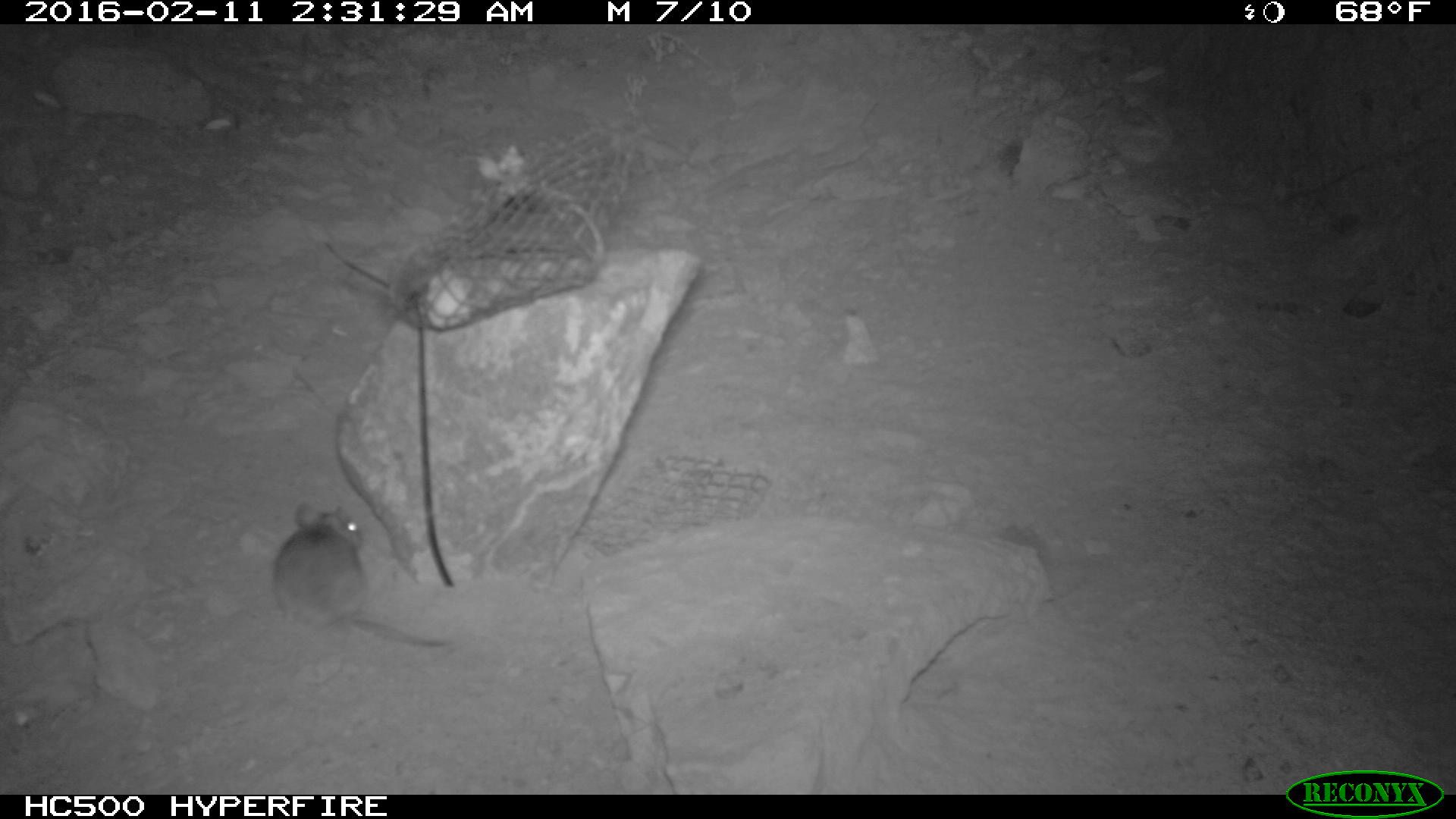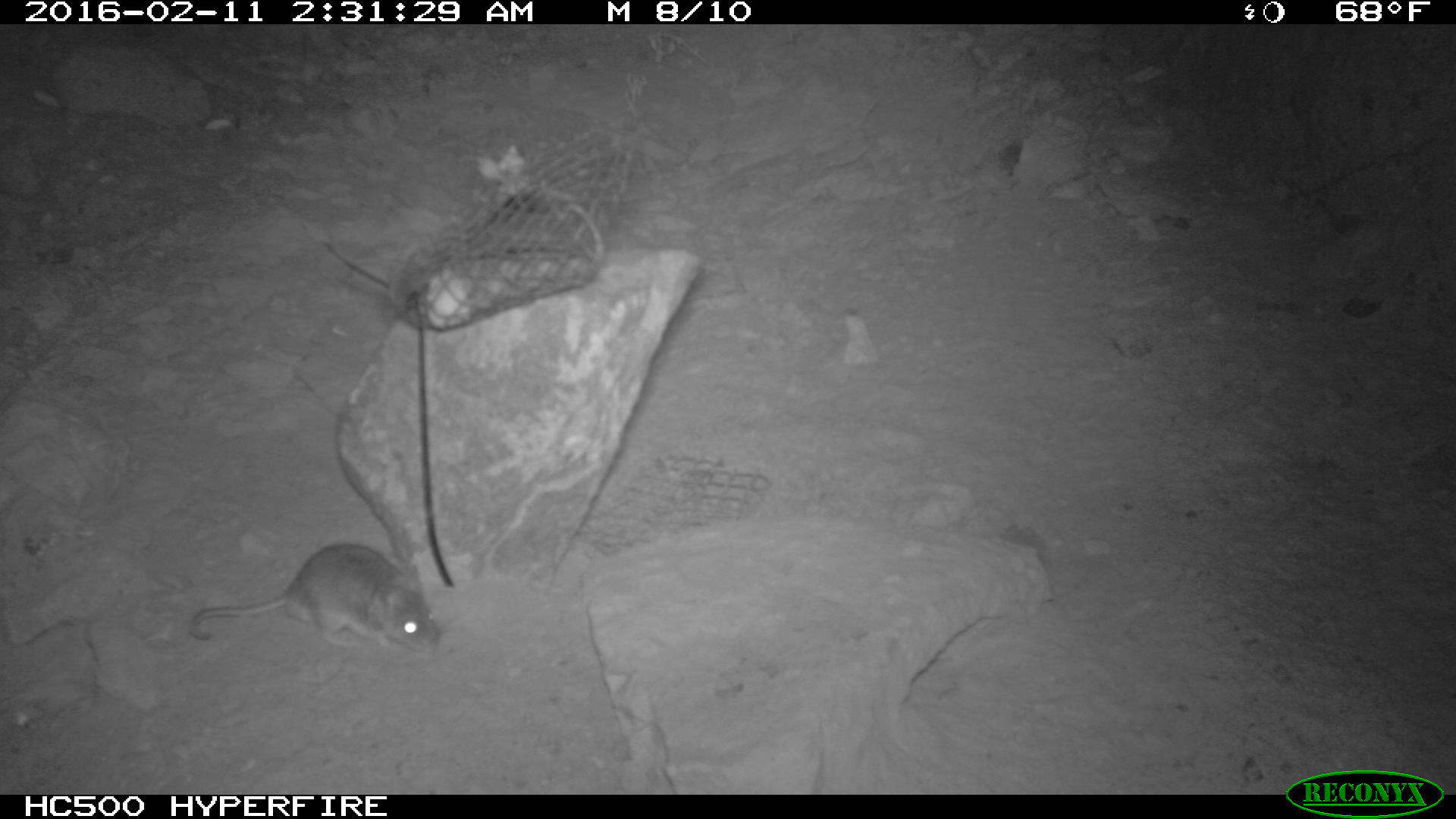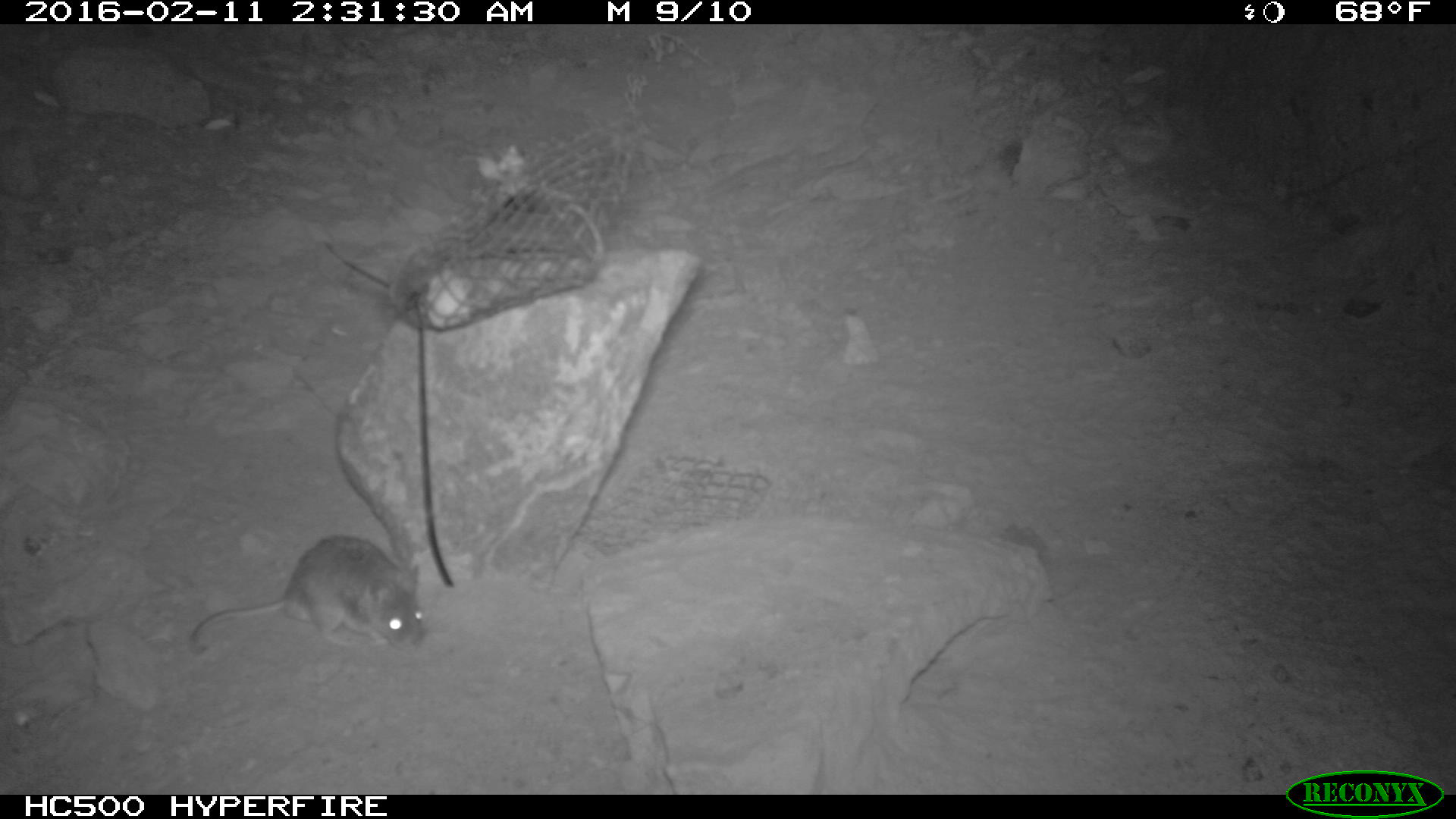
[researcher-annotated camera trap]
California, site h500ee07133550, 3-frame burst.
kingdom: Animalia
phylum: Chordata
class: Mammalia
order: Rodentia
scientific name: Rodentia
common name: rodent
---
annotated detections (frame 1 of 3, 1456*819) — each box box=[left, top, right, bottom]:
rodent: box=[271, 501, 456, 647]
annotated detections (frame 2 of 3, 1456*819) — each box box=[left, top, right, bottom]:
rodent: box=[186, 541, 444, 659]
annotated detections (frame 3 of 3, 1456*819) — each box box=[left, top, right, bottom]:
rodent: box=[188, 535, 429, 658]